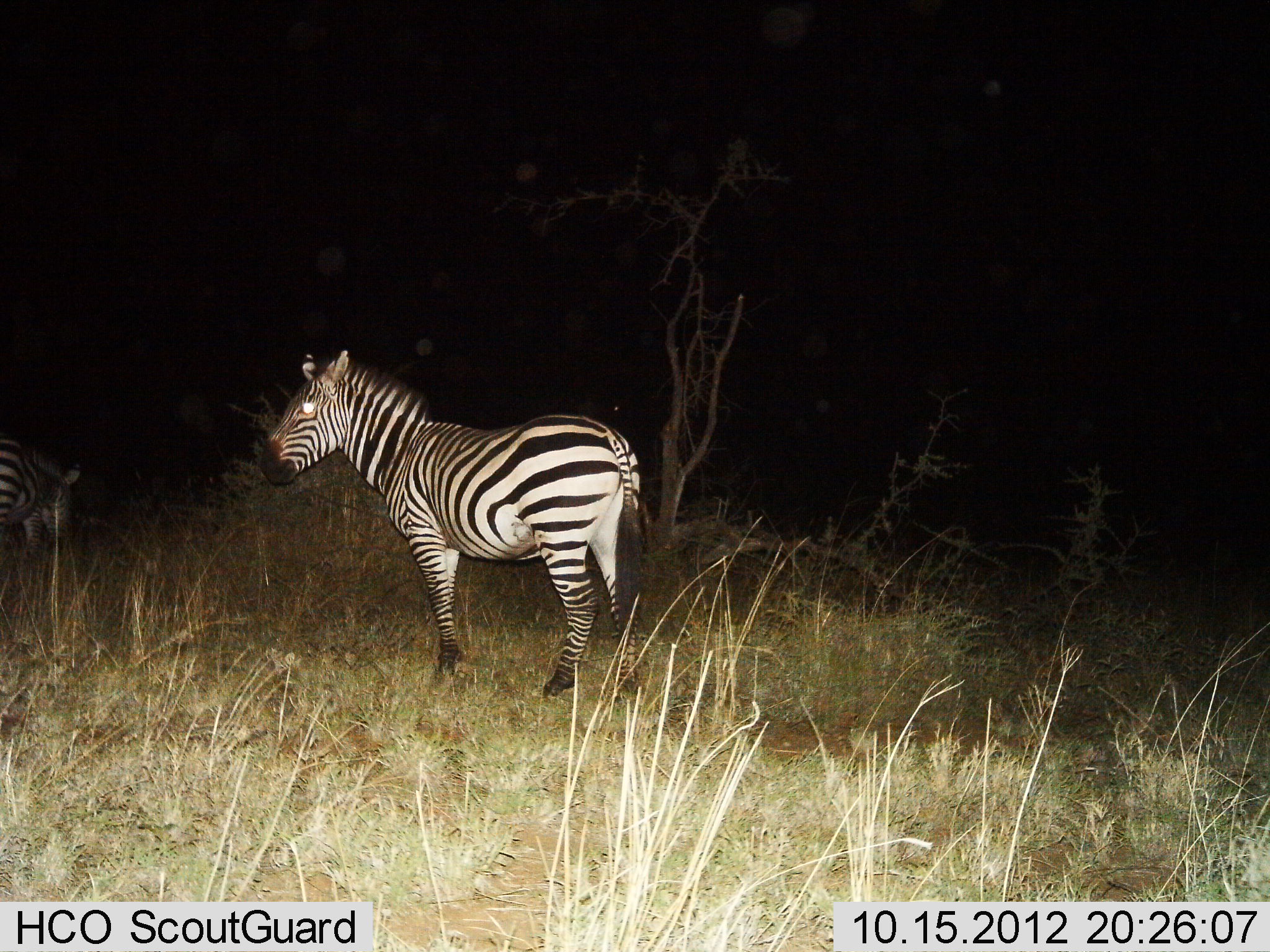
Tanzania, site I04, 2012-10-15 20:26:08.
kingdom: Animalia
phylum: Chordata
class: Mammalia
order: Perissodactyla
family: Equidae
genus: Equus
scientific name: Equus quagga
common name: plains zebra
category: zebra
Zebra (plains zebra) (Equus quagga), count 2. Behavior (volunteer vote fractions): standing 70%, resting 0%, moving 20%, interacting 0%. Young present (vote fraction): 0%. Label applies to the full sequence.